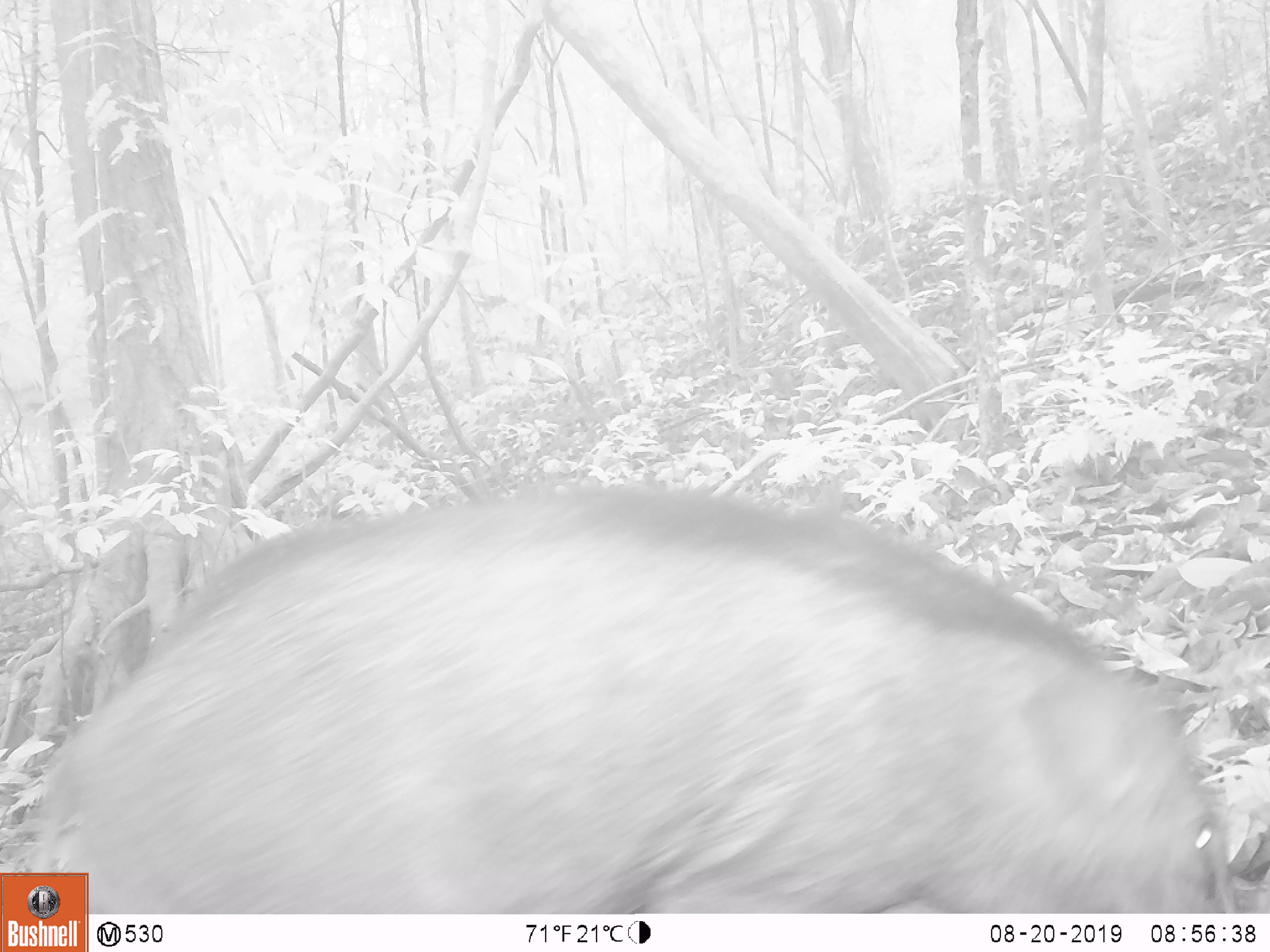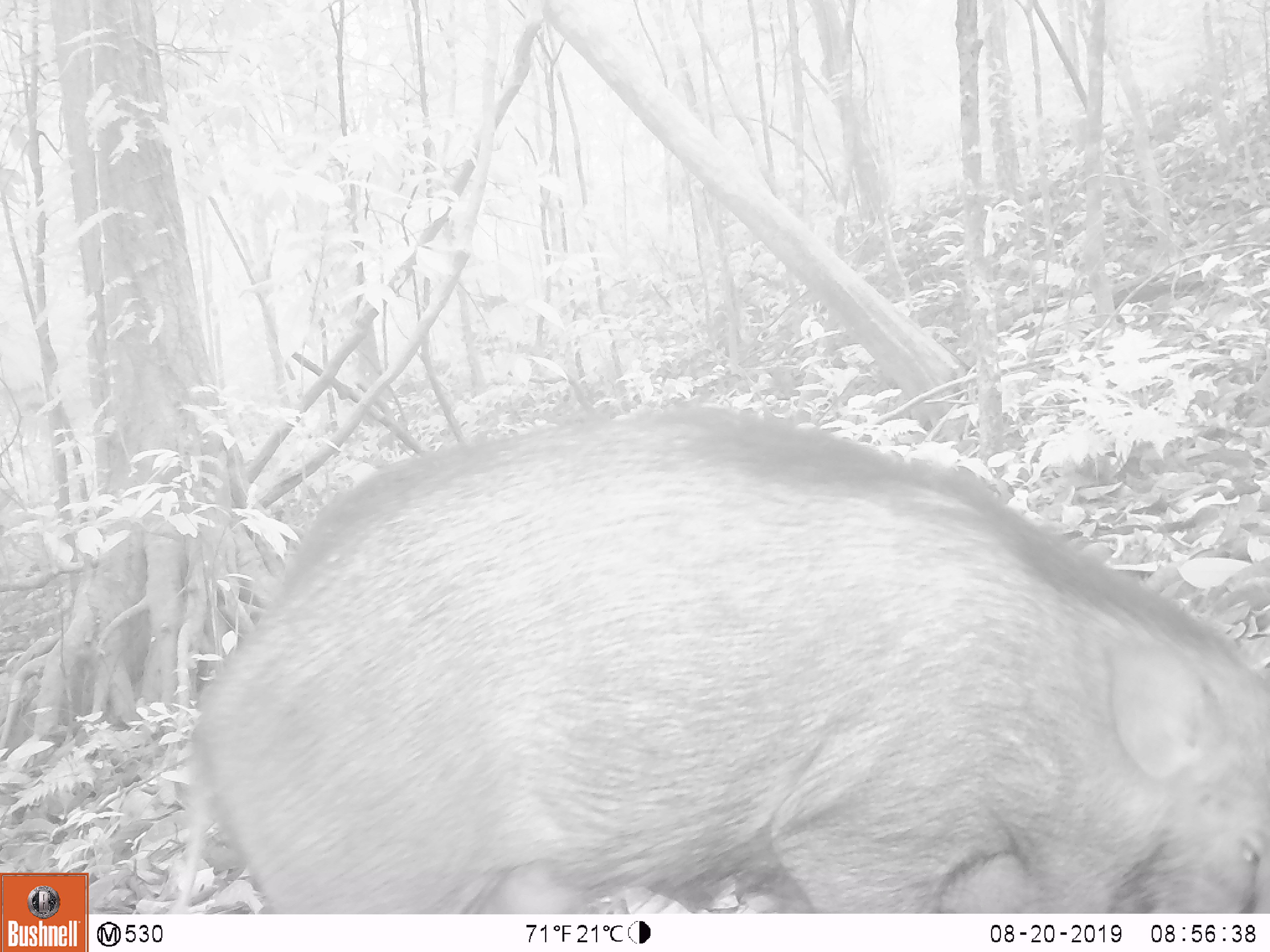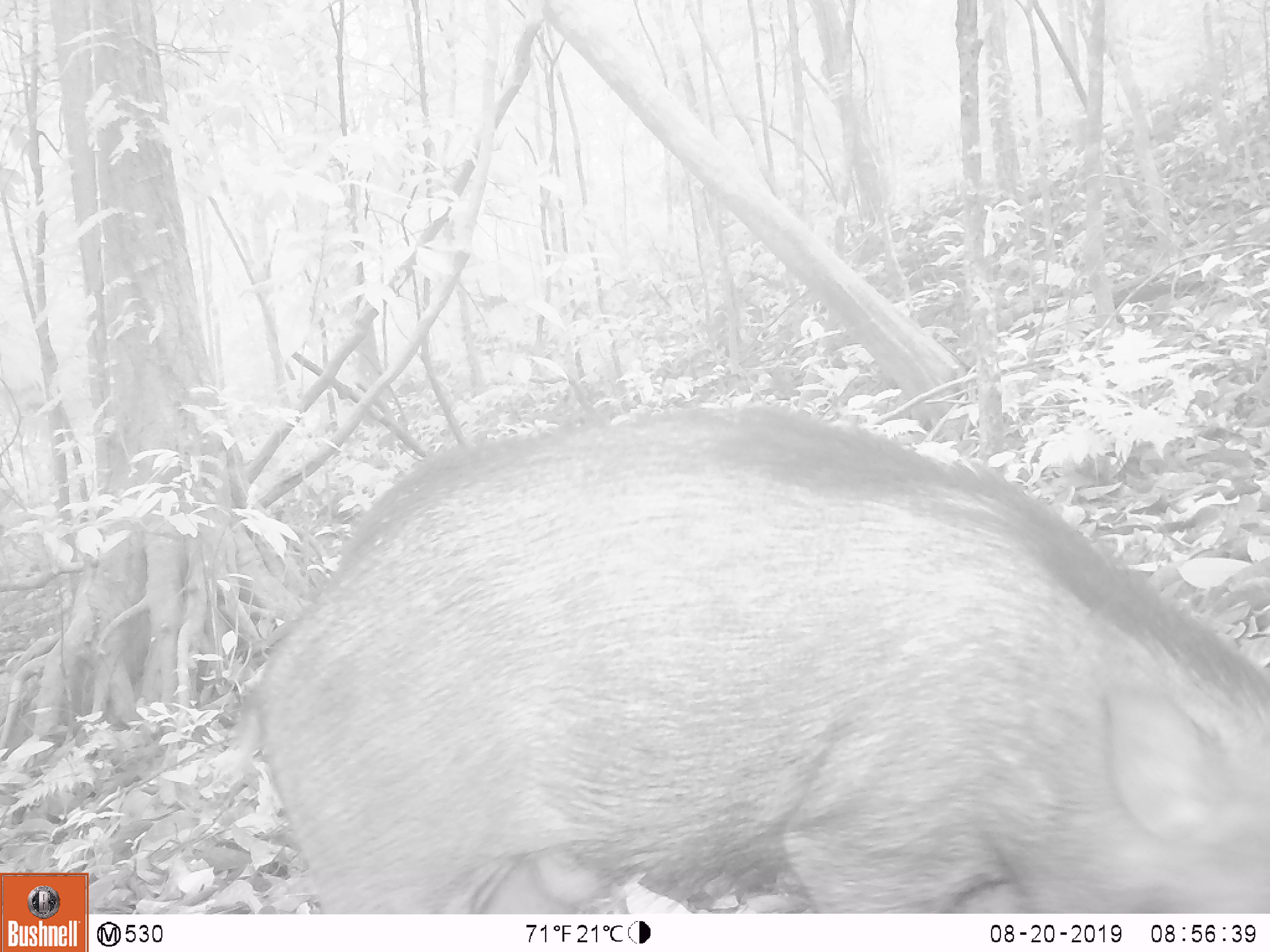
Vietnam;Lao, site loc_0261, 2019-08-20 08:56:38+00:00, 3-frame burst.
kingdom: Animalia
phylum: Chordata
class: Mammalia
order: Artiodactyla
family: Suidae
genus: Sus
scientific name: Sus scrofa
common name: eurasian wild pig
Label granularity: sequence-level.